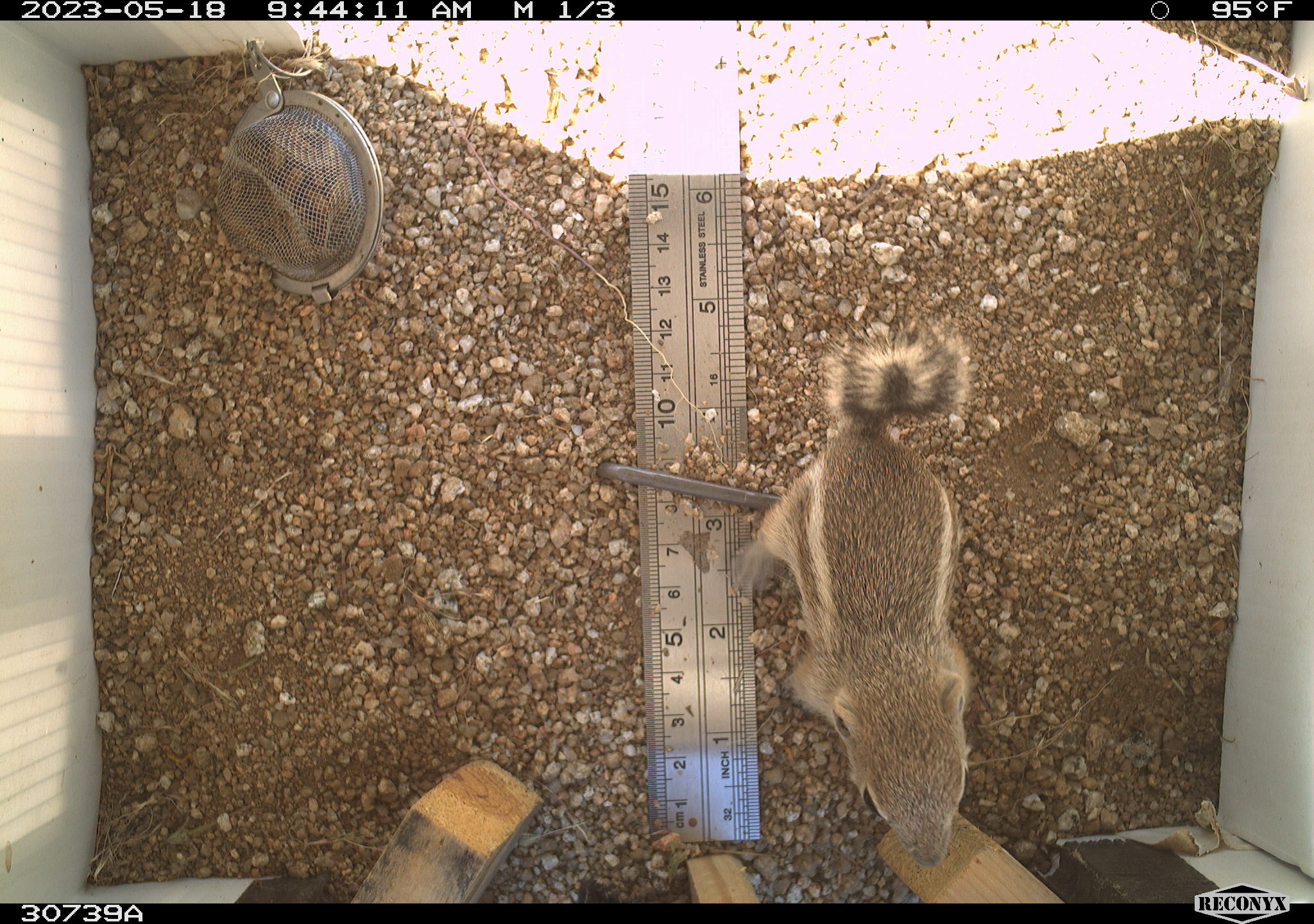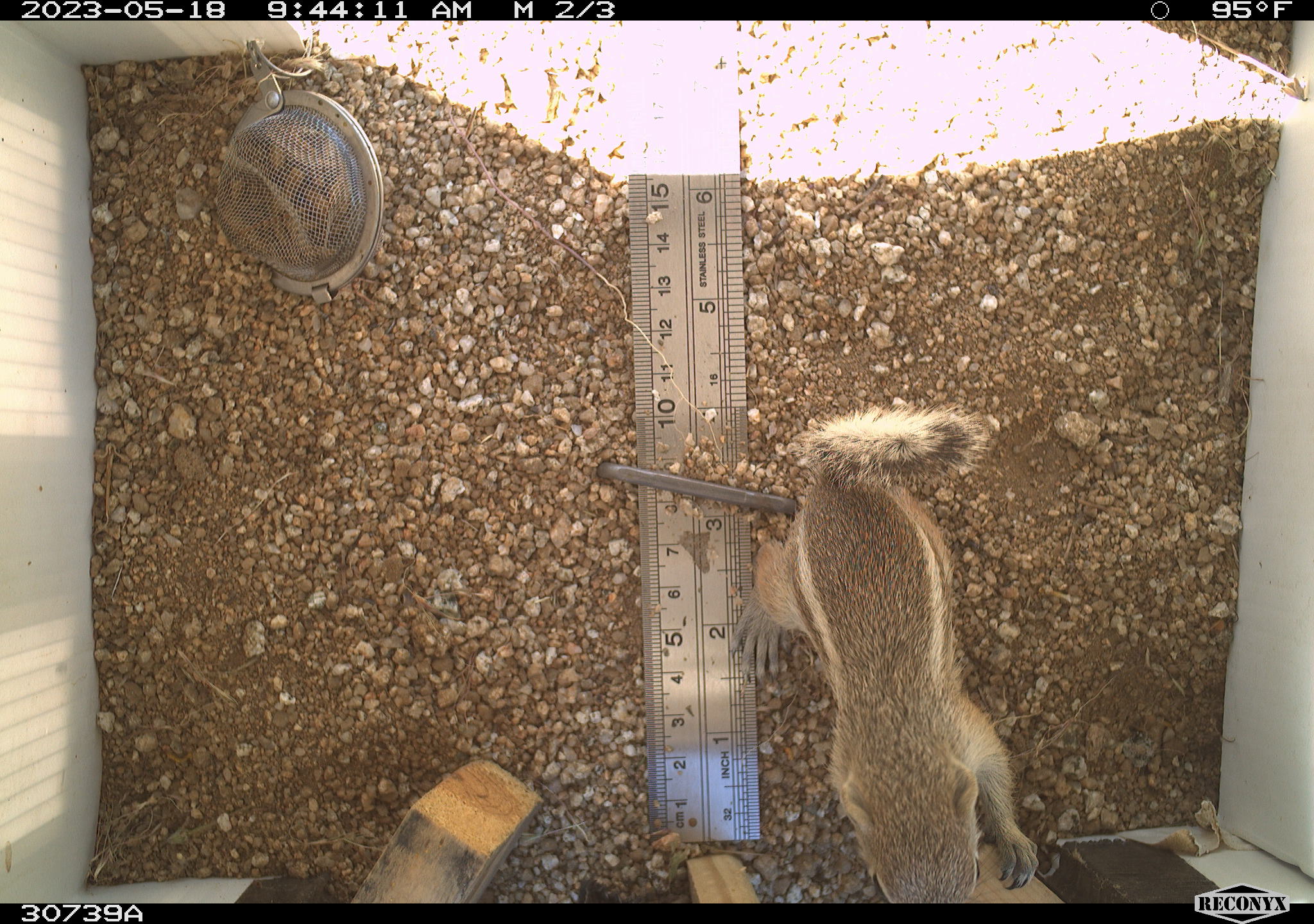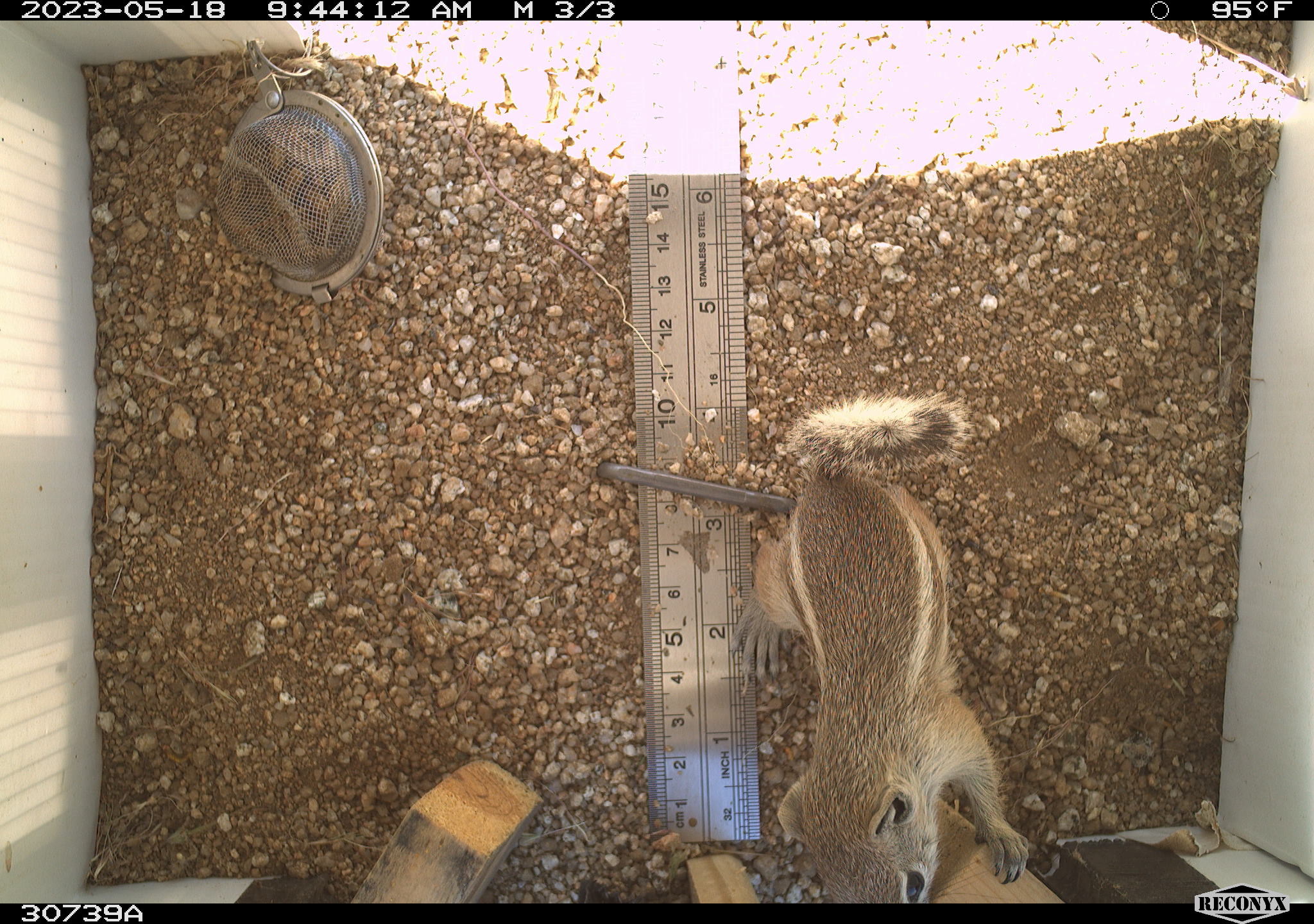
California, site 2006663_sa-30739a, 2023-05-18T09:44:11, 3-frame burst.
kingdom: Animalia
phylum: Chordata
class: Mammalia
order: Rodentia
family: Sciuridae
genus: Ammospermophilus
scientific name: Ammospermophilus leucurus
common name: white-tailed antelope squirrel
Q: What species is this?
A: White-tailed antelope squirrel (Ammospermophilus leucurus).